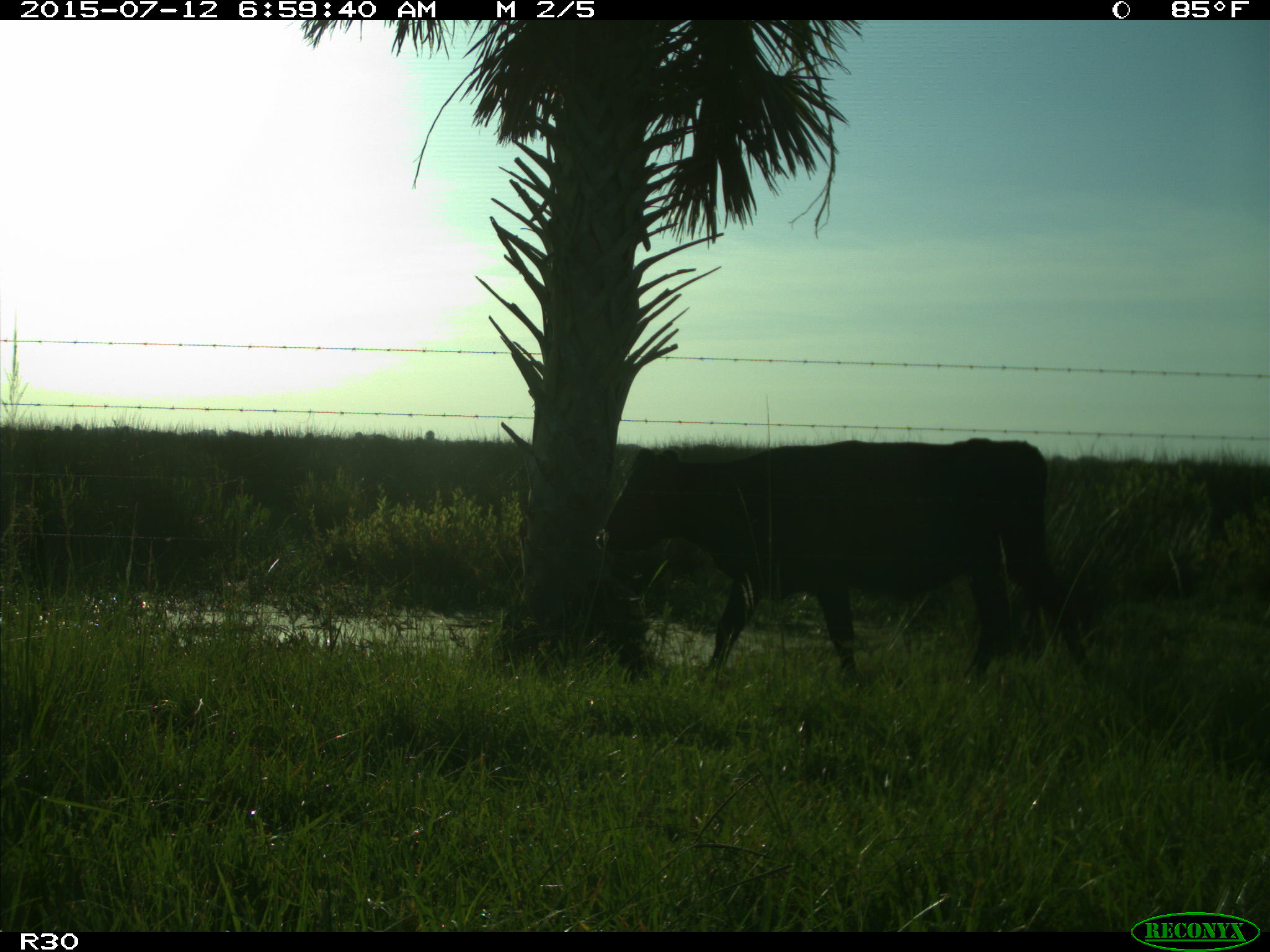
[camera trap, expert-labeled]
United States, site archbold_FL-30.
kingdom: Animalia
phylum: Chordata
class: Mammalia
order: Artiodactyla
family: Bovidae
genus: Bos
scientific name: Bos taurus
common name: domestic cow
Bos taurus (domestic cow).